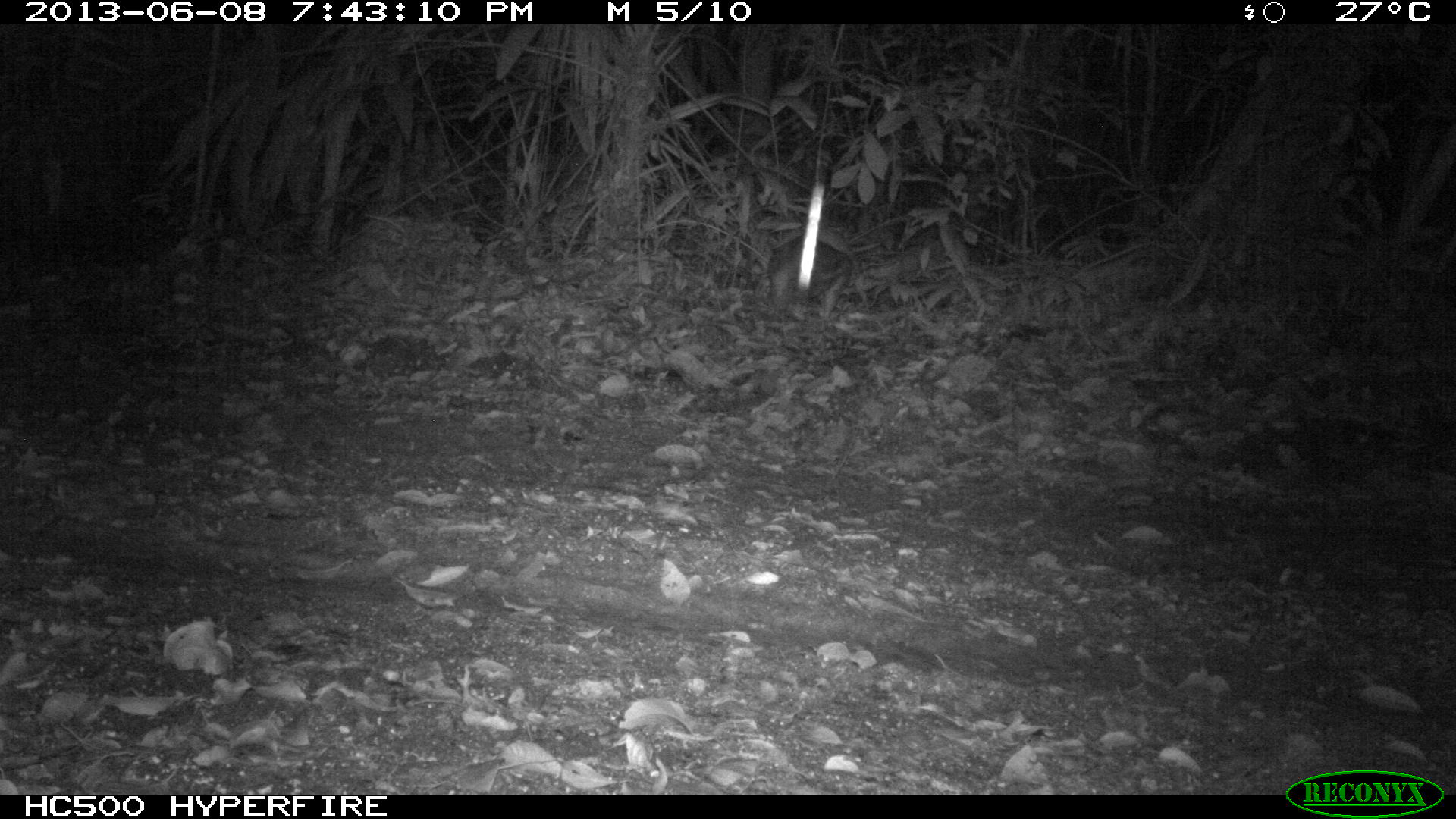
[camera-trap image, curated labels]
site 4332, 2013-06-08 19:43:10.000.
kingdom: Animalia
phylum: Chordata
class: Mammalia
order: Rodentia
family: Cuniculidae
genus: Cuniculus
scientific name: Cuniculus paca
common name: lowland paca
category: agouti paca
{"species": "agouti paca (lowland paca) (Cuniculus paca)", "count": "1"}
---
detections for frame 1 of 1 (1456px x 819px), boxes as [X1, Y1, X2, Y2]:
agouti paca: [769, 235, 854, 320]